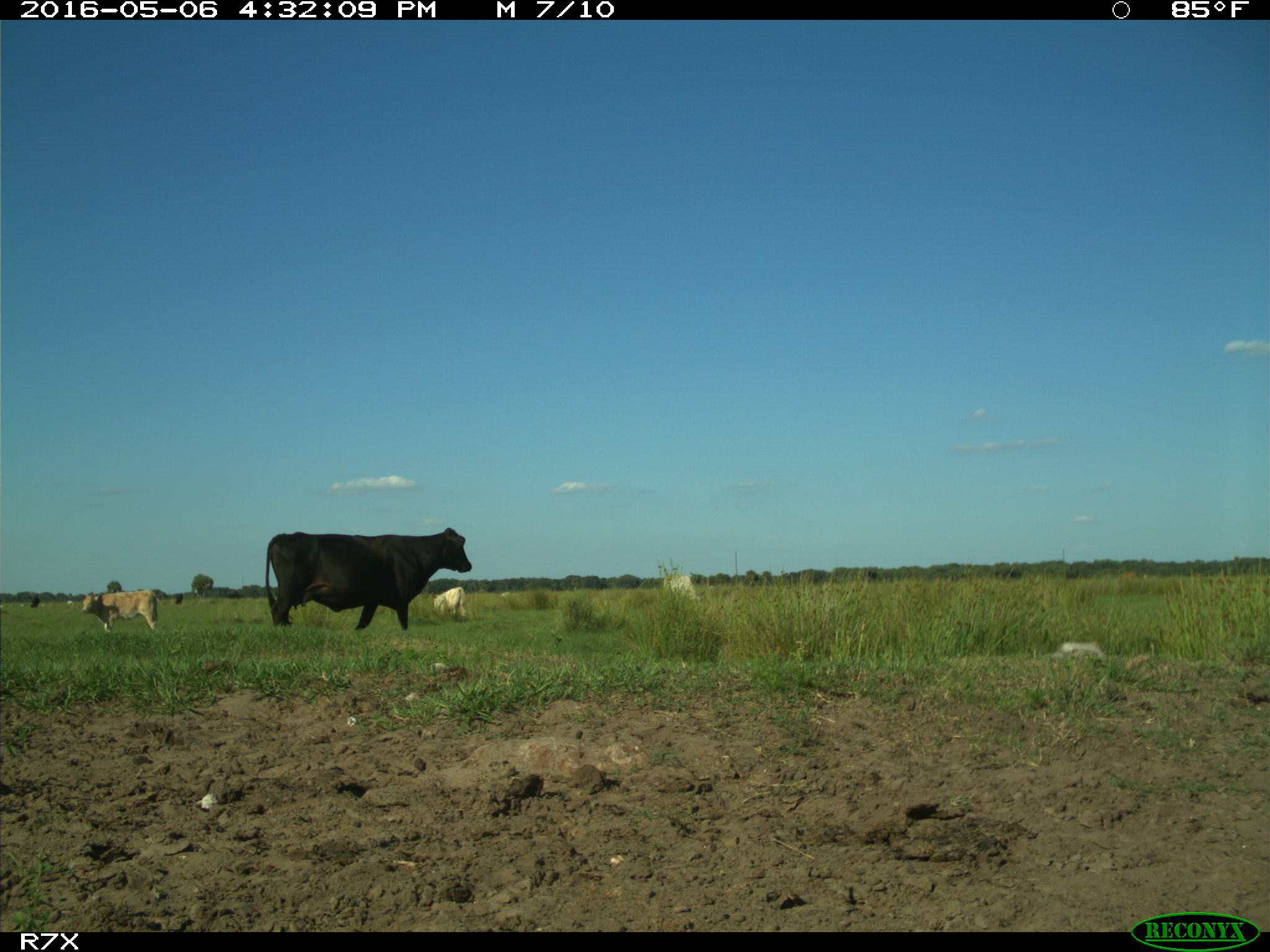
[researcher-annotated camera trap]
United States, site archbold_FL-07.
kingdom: Animalia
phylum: Chordata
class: Mammalia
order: Artiodactyla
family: Bovidae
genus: Bos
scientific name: Bos taurus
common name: domestic cow